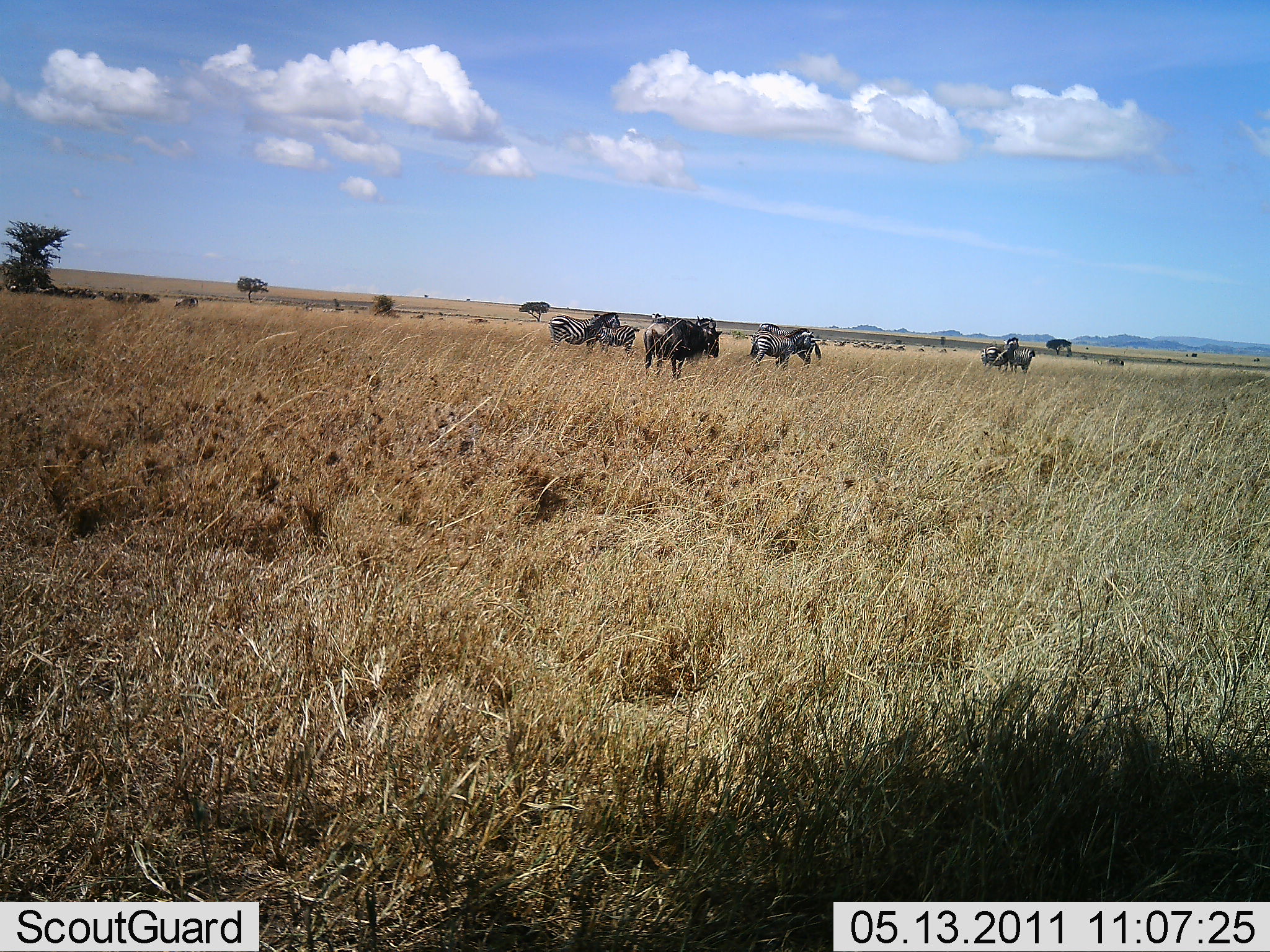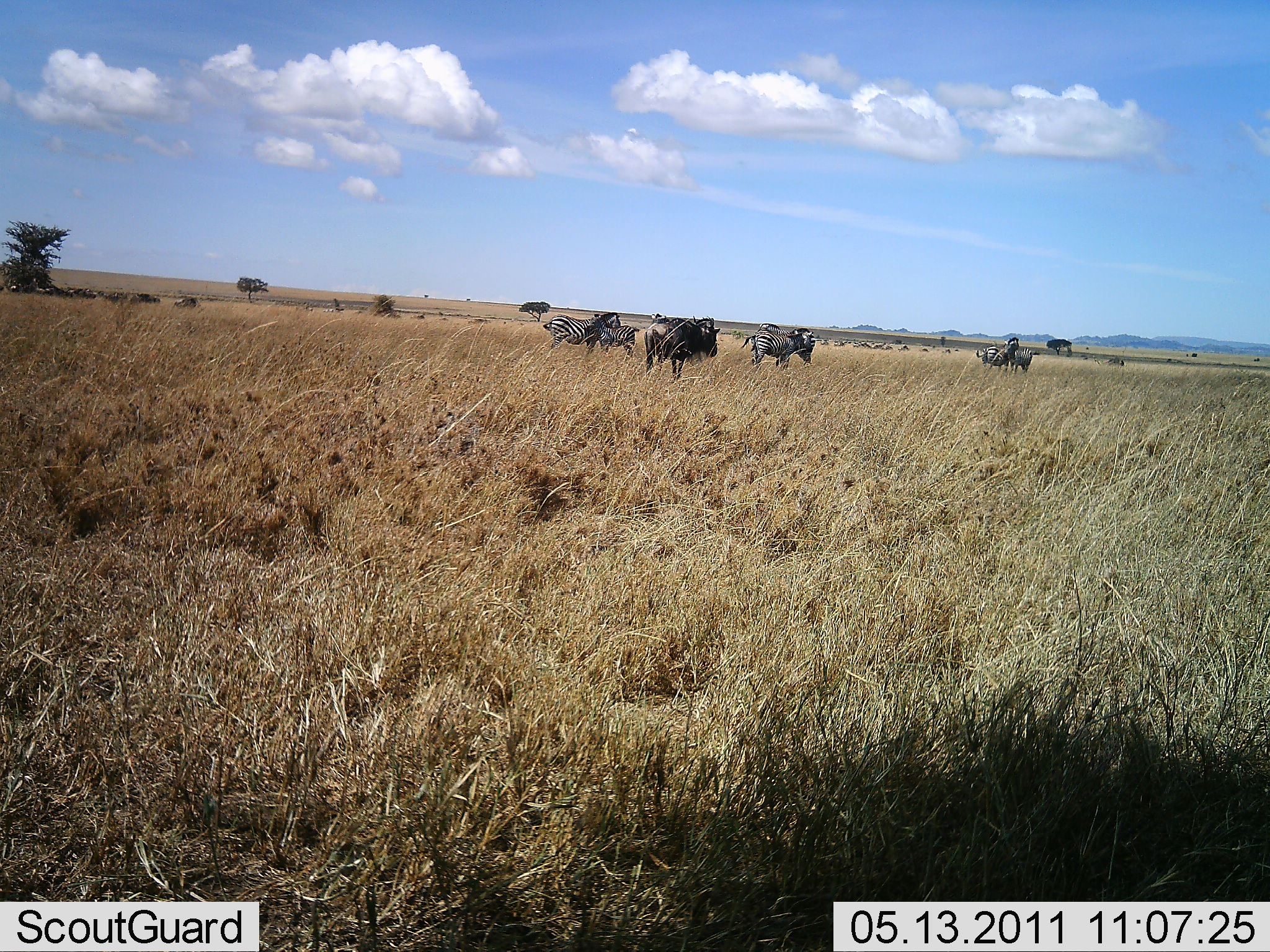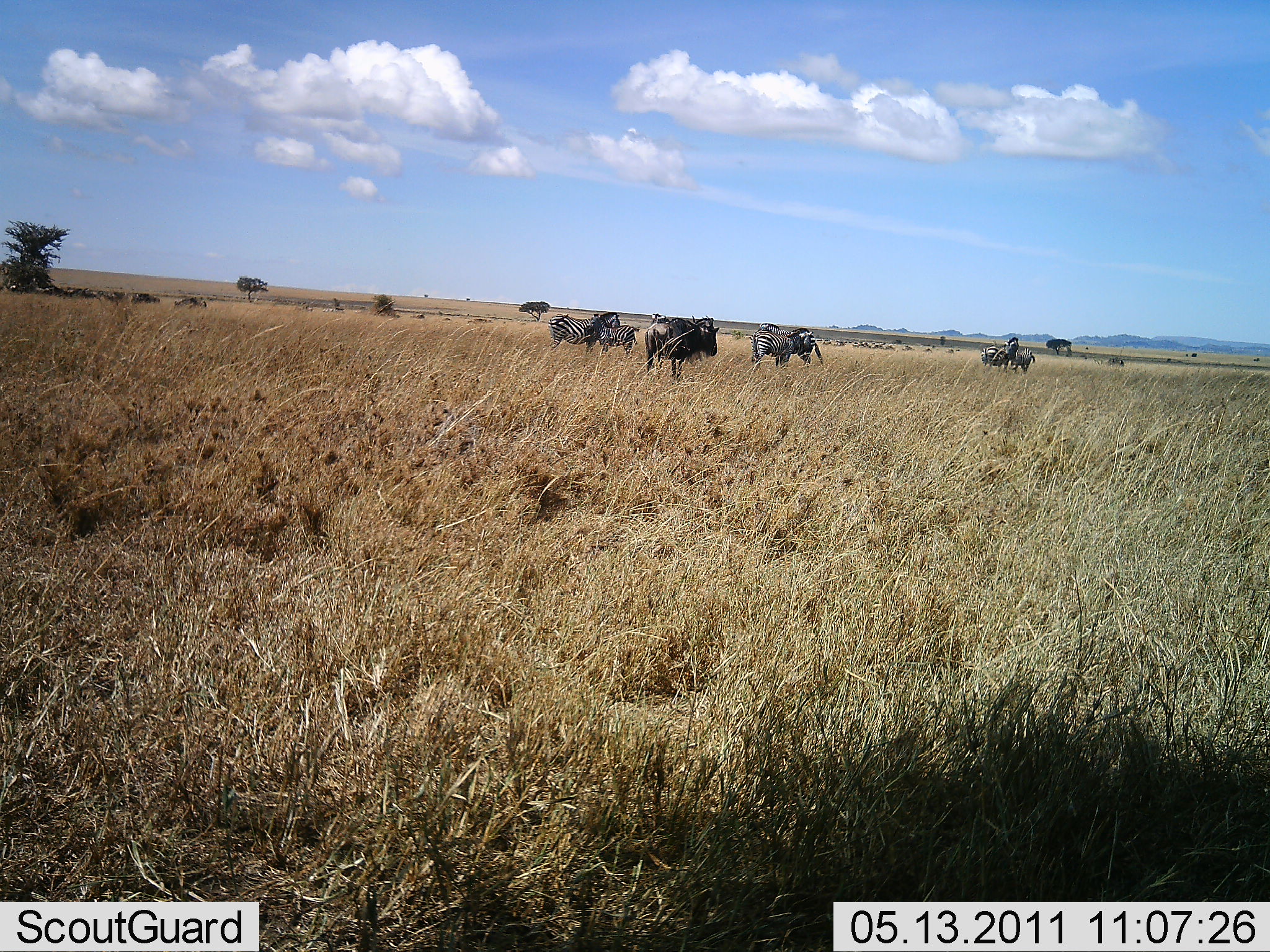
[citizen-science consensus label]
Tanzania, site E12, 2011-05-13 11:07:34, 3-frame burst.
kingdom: Animalia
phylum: Chordata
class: Mammalia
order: Artiodactyla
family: Bovidae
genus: Connochaetes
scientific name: Connochaetes taurinus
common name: blue wildebeest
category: wildebeest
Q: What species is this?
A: Wildebeest (blue wildebeest) (Connochaetes taurinus).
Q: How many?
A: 4.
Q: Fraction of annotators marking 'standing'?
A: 58%.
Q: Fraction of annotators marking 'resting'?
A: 8%.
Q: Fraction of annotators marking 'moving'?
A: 25%.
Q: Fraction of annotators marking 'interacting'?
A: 0%.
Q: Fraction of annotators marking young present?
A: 0%.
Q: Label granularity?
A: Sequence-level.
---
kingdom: Animalia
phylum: Chordata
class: Mammalia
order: Perissodactyla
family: Equidae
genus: Equus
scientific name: Equus quagga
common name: plains zebra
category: zebra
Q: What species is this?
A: Zebra (plains zebra) (Equus quagga).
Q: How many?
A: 5.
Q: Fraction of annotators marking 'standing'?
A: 72%.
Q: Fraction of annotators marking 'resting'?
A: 11%.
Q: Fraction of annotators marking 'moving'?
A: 6%.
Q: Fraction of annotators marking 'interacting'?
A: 6%.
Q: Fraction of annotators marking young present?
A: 0%.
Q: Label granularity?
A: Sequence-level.